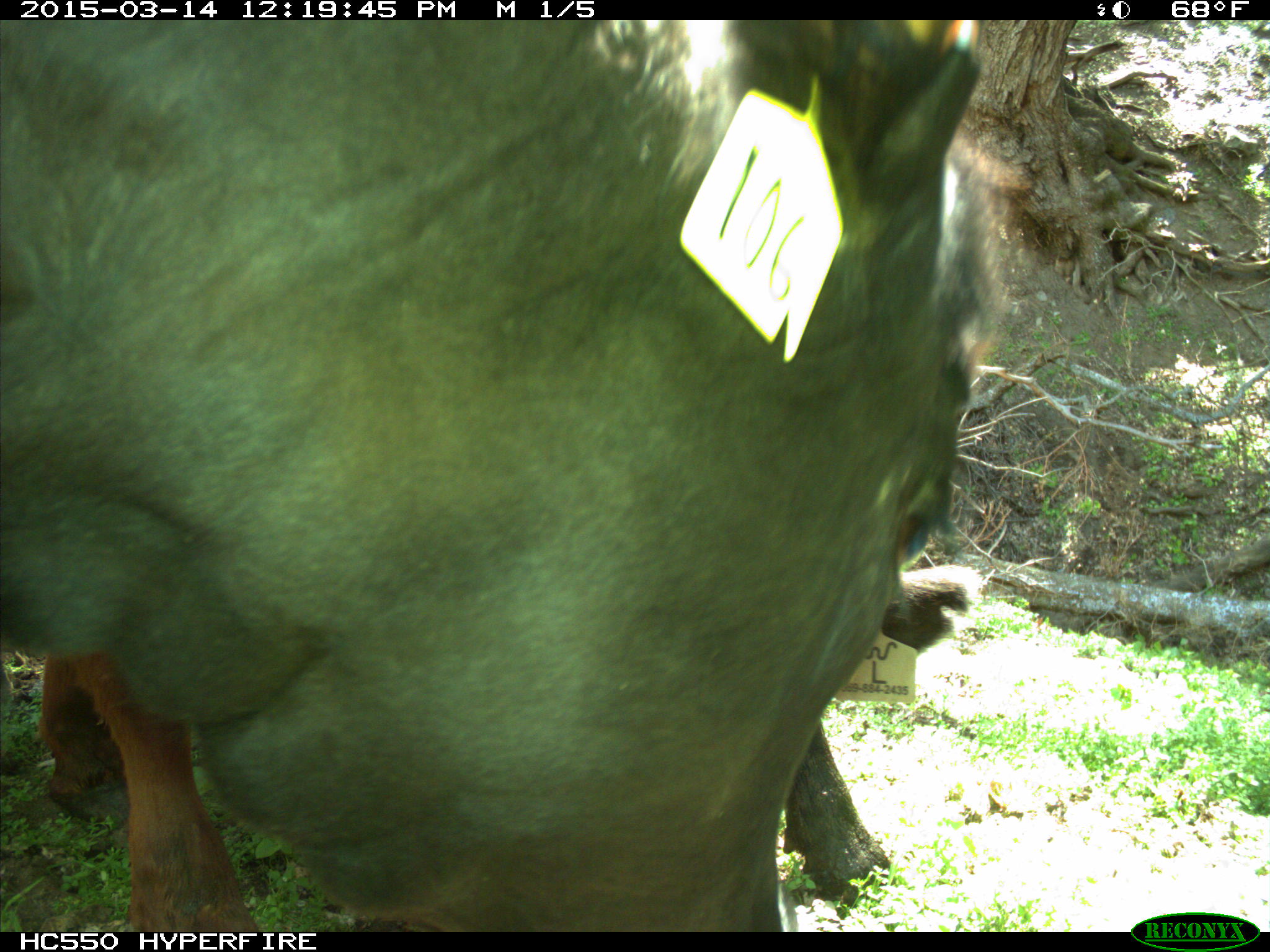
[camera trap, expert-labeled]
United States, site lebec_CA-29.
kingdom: Animalia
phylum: Chordata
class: Mammalia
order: Artiodactyla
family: Bovidae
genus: Bos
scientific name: Bos taurus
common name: domestic cow